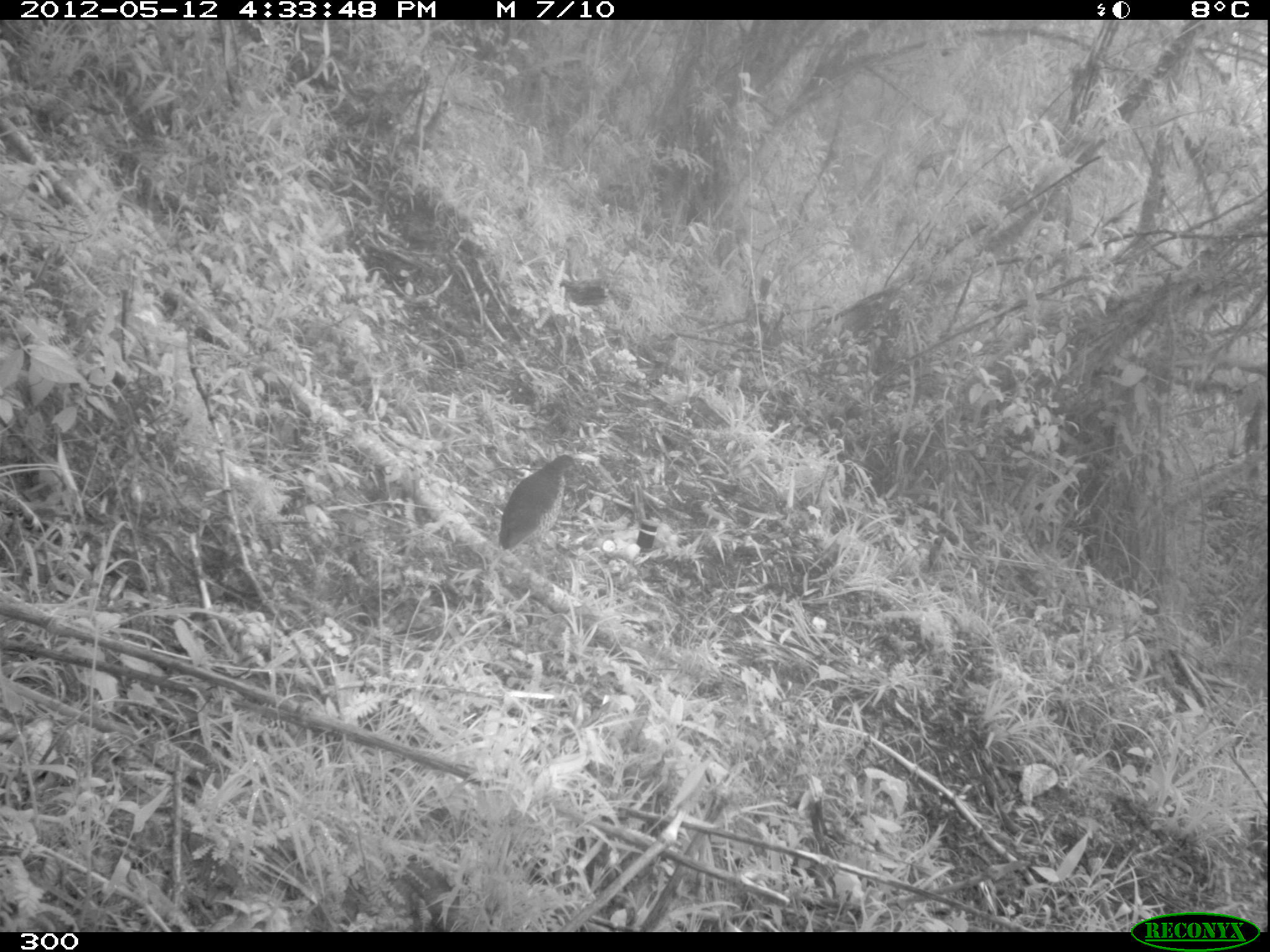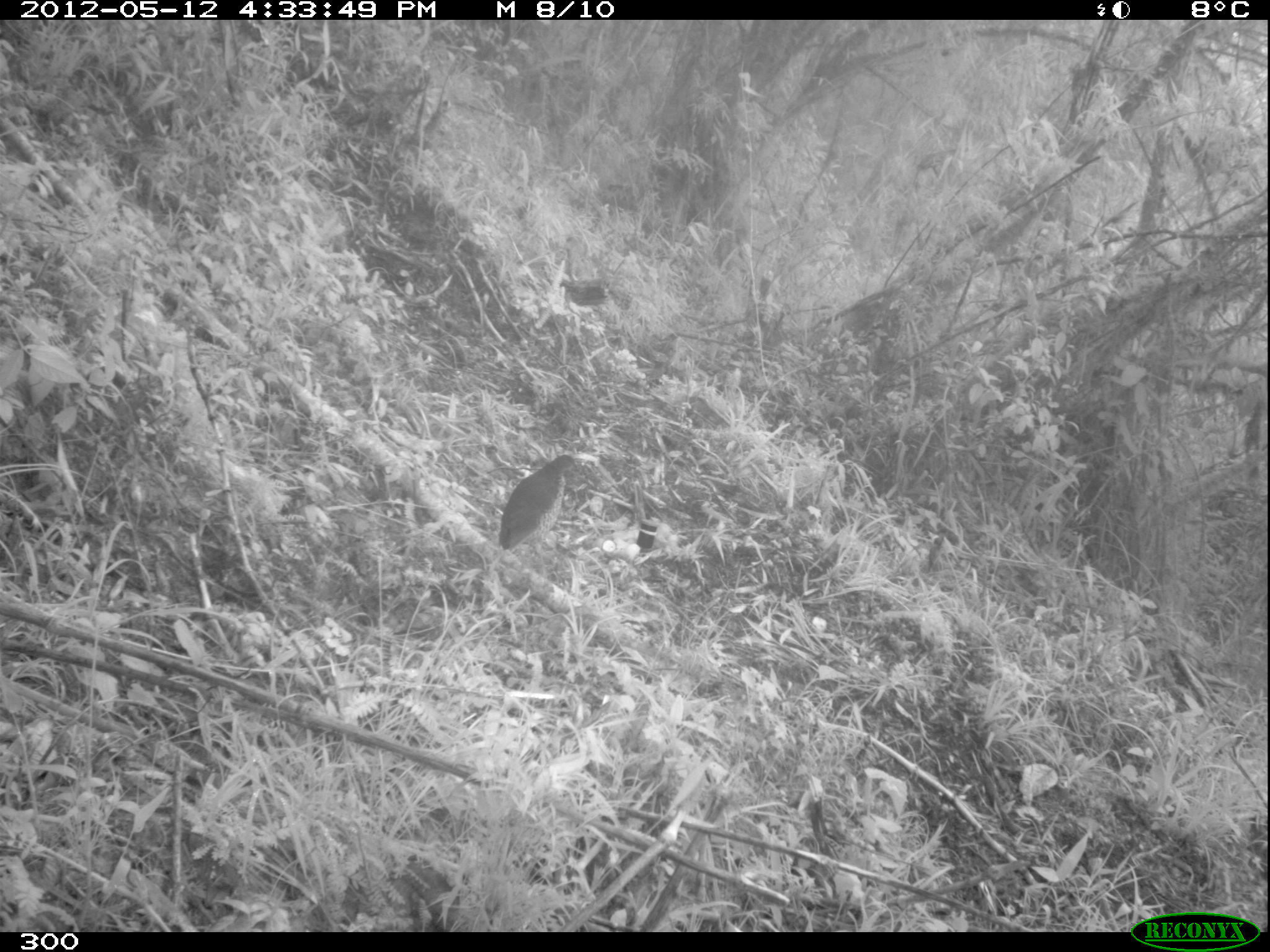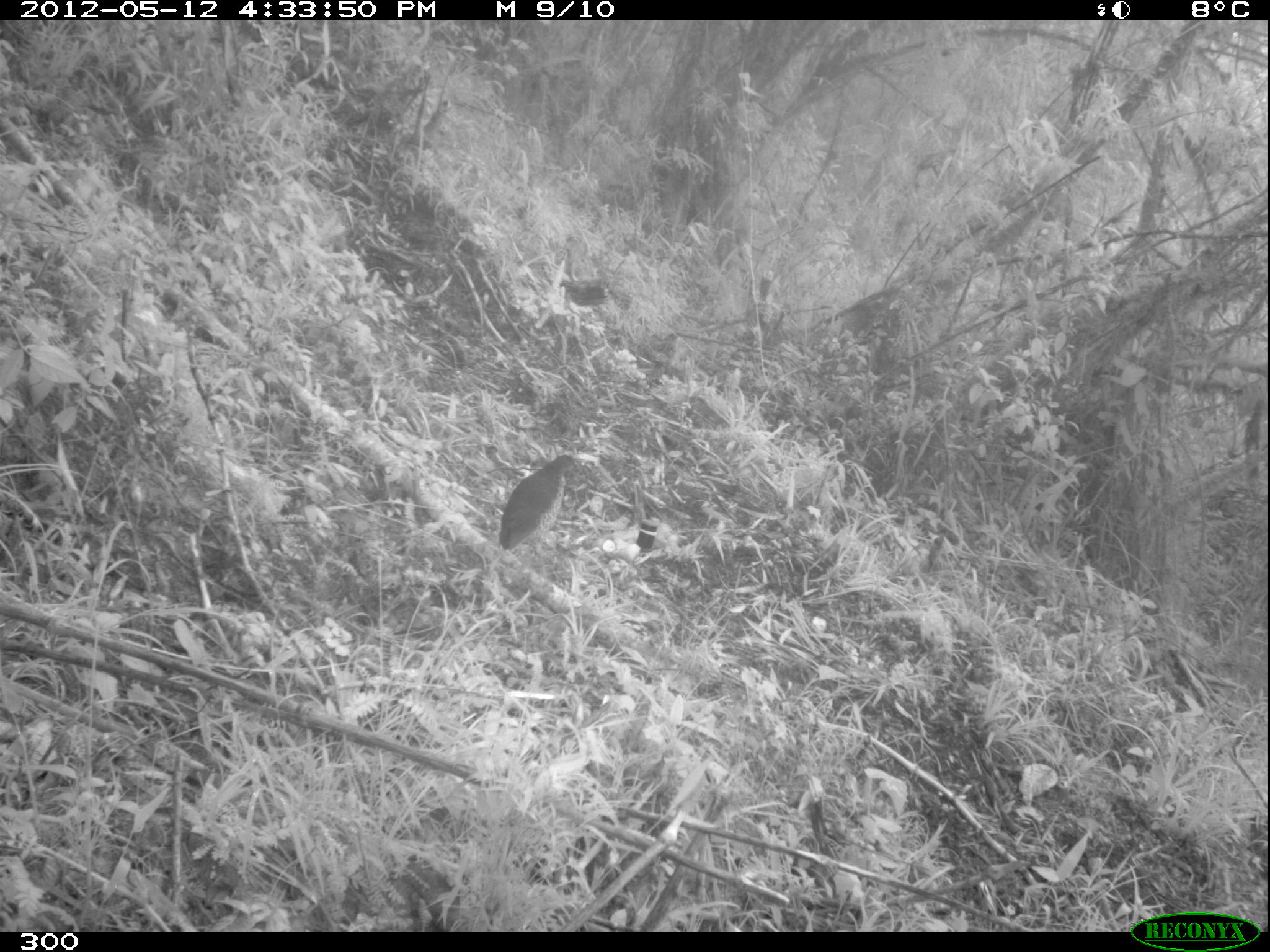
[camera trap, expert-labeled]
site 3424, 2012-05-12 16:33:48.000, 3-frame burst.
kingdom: Animalia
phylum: Chordata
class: Aves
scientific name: Aves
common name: bird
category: unknown bird